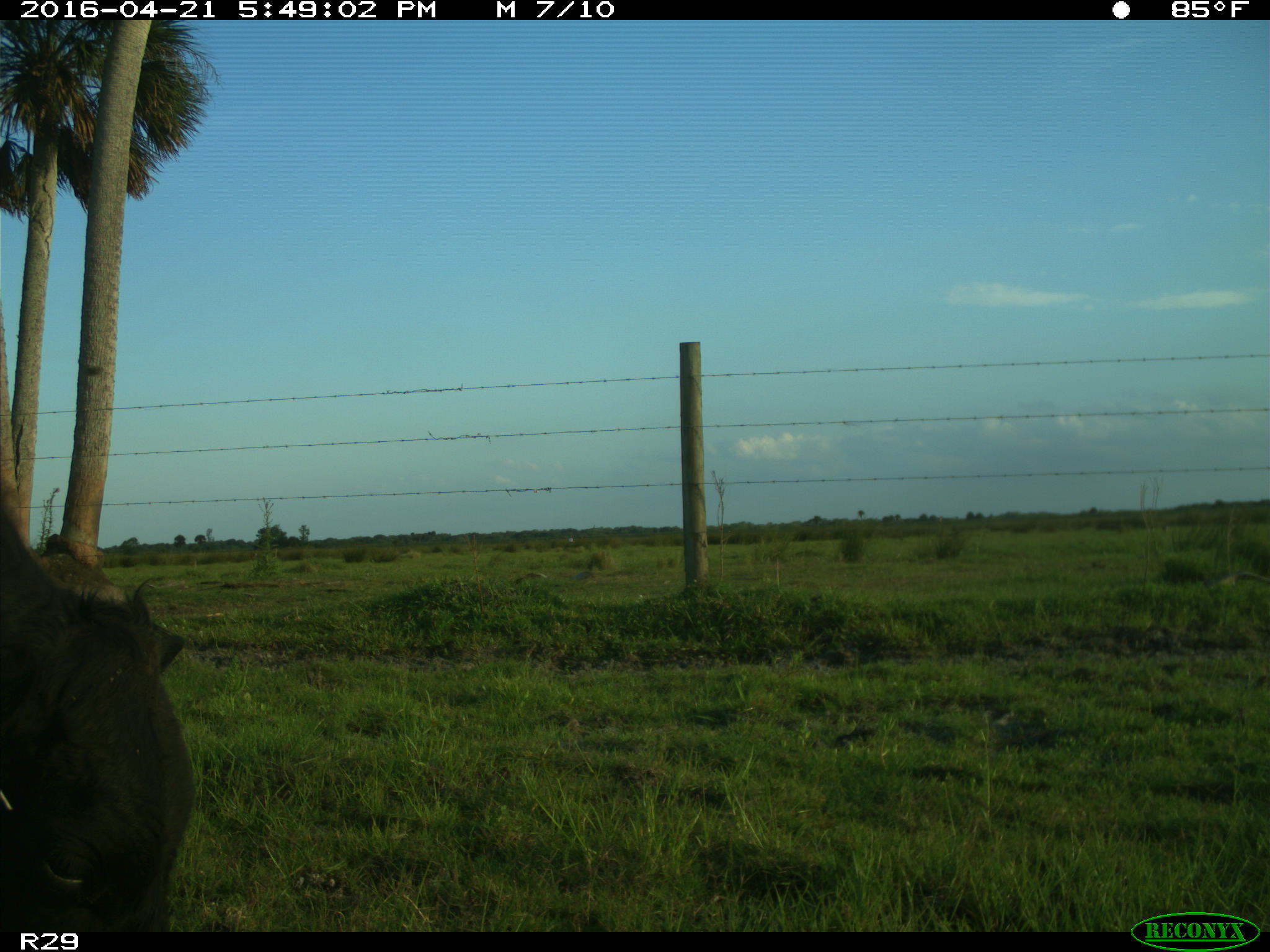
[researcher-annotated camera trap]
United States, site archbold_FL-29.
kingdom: Animalia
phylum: Chordata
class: Mammalia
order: Artiodactyla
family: Bovidae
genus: Bos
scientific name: Bos taurus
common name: domestic cow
Bos taurus (domestic cow).